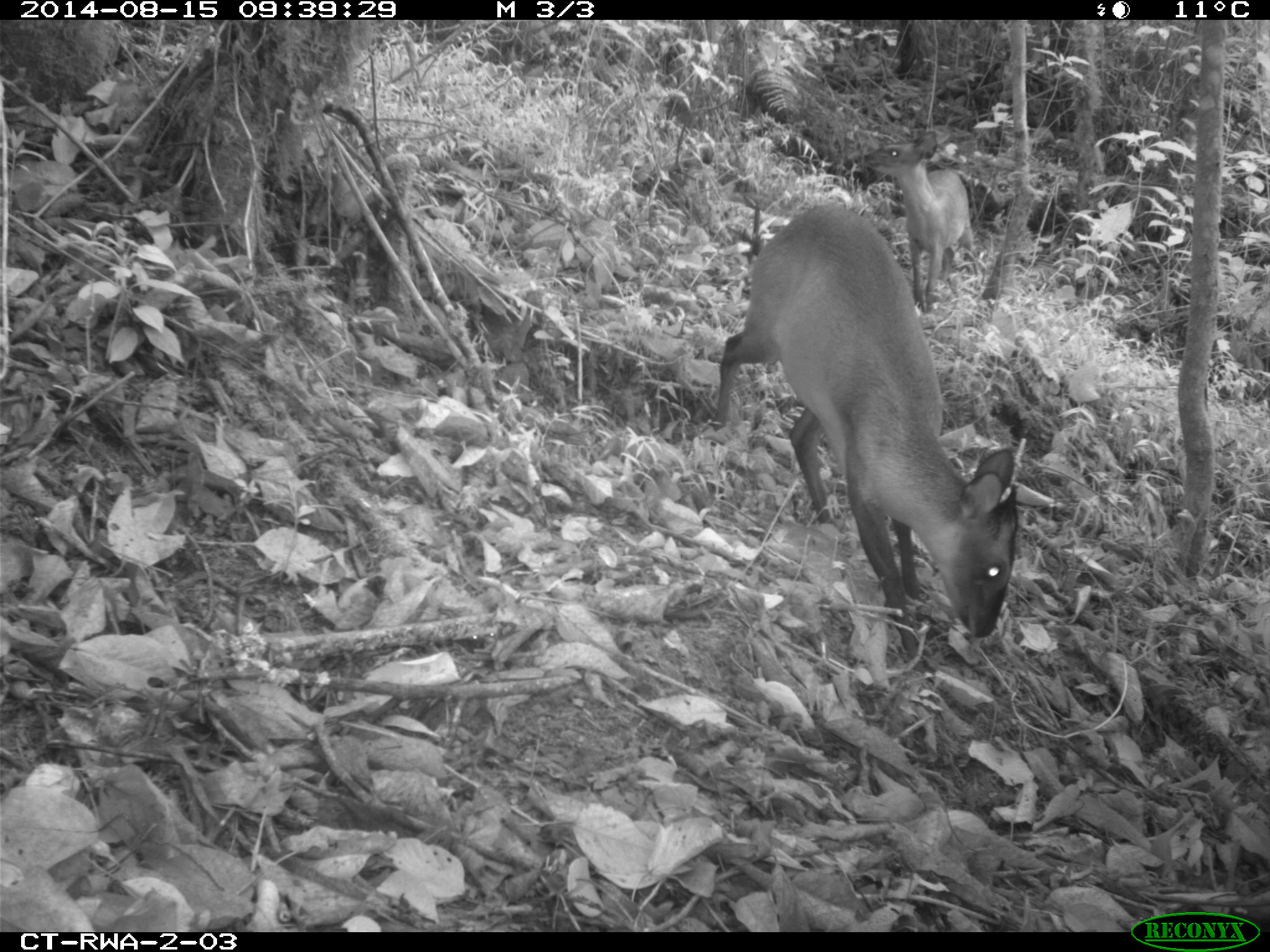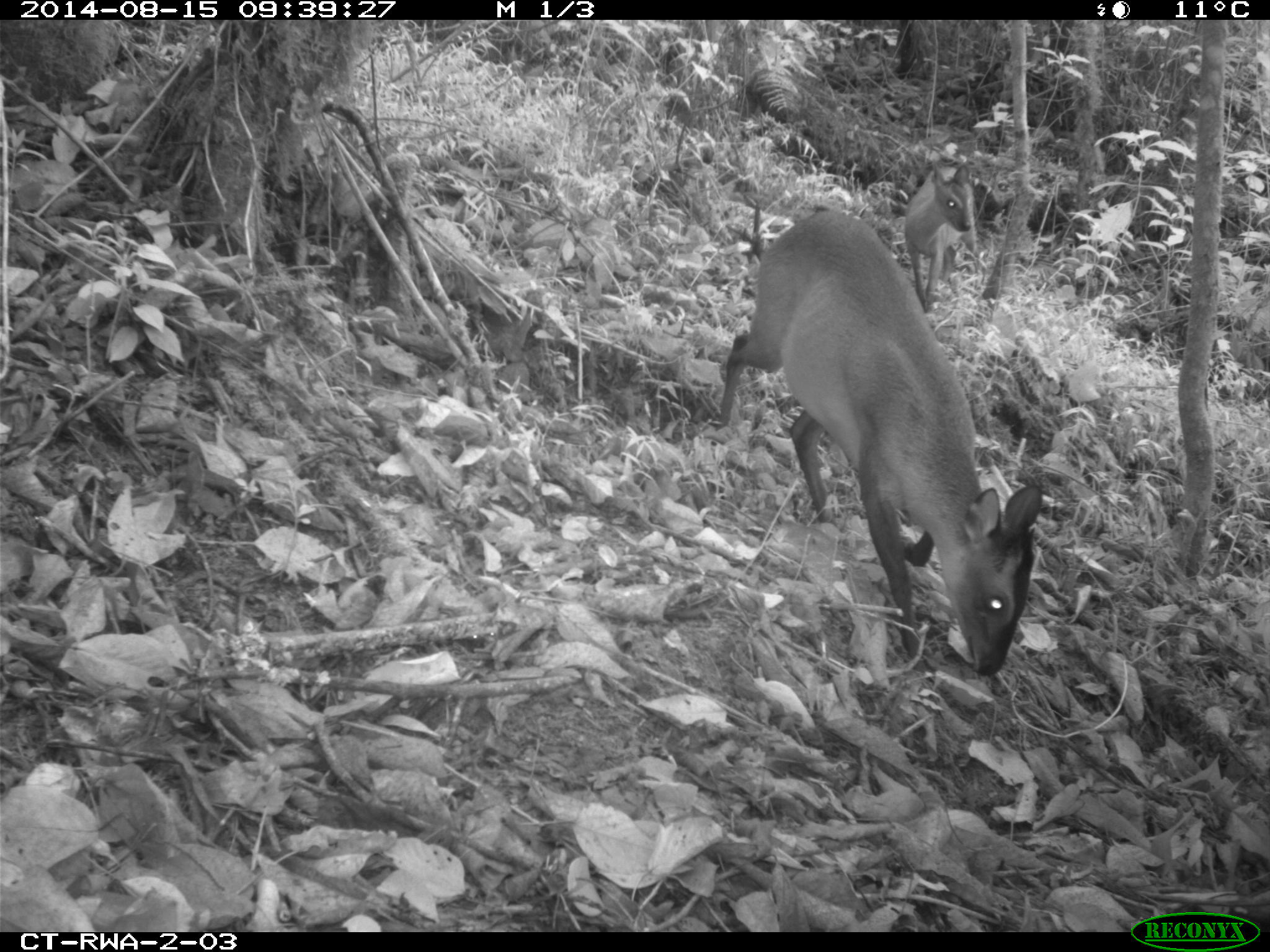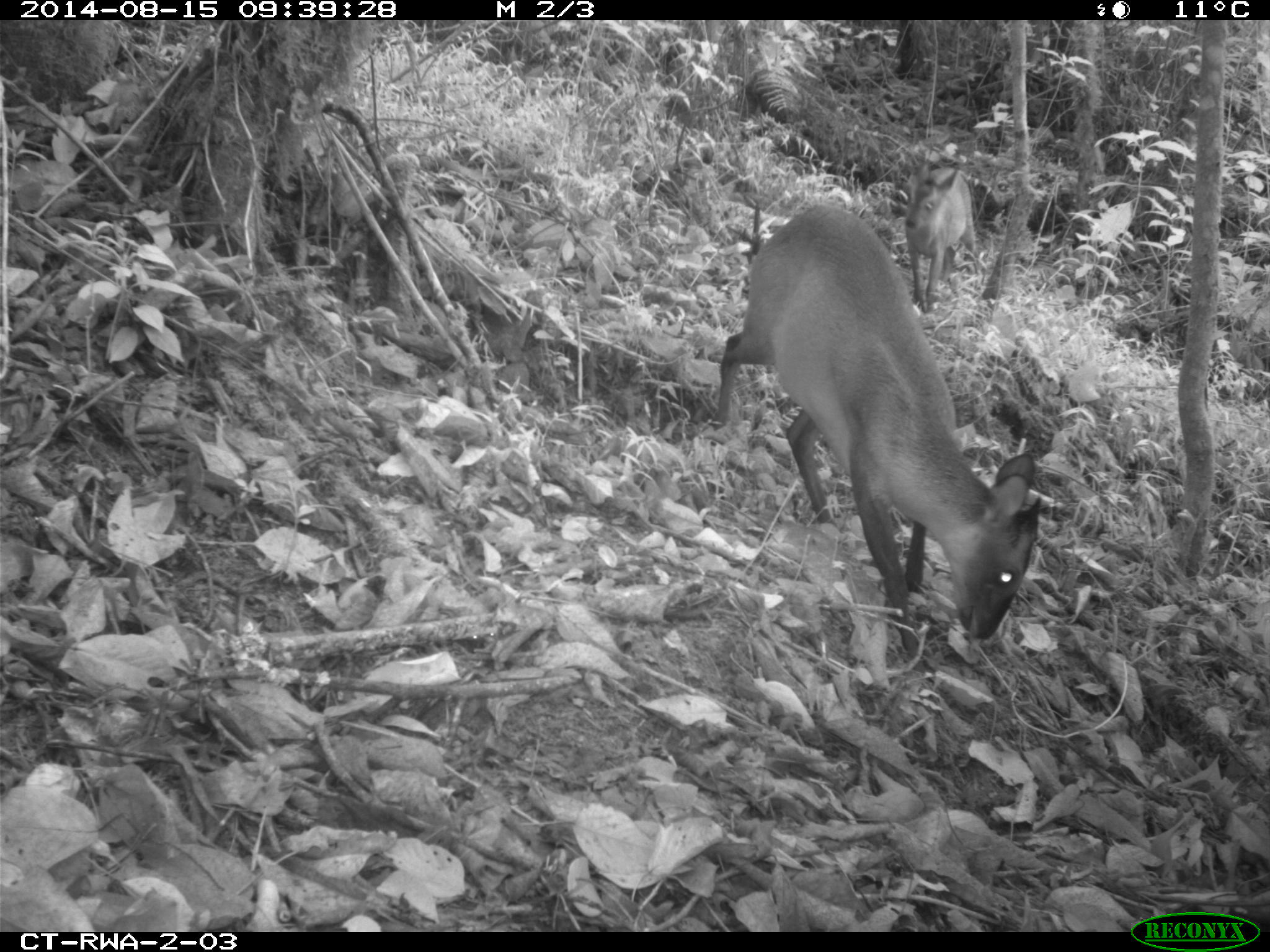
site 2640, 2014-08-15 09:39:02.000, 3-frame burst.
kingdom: Animalia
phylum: Chordata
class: Mammalia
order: Artiodactyla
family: Bovidae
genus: Cephalophus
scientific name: Cephalophus nigrifrons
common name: black-fronted duiker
Cephalophus nigrifrons (black-fronted duiker), count 2.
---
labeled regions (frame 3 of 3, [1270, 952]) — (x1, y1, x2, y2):
cephalophus nigrifrons: (709, 198, 1044, 678); (900, 160, 982, 315)